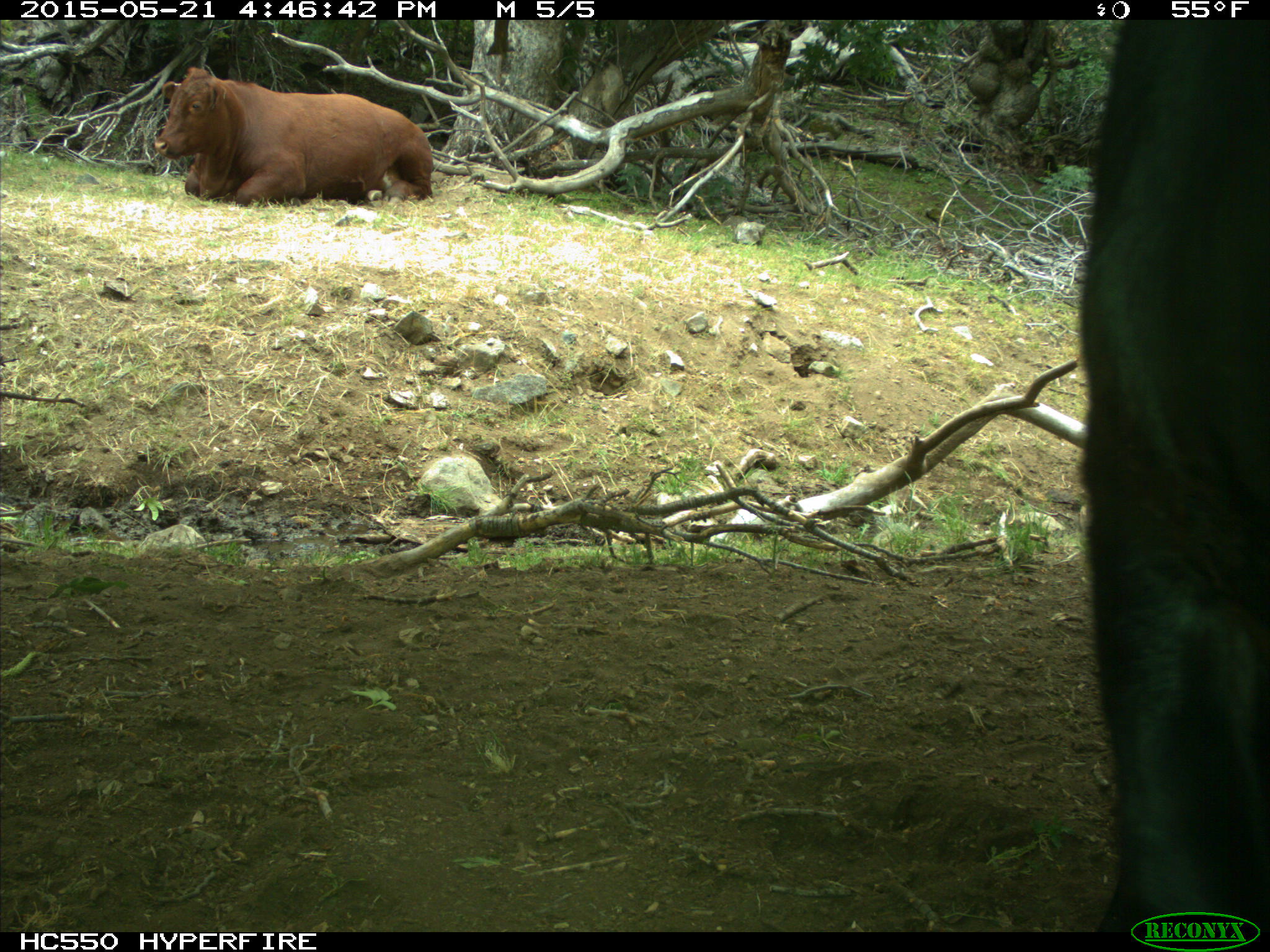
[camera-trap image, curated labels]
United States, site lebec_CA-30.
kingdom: Animalia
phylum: Chordata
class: Mammalia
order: Artiodactyla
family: Bovidae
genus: Bos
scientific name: Bos taurus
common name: domestic cow